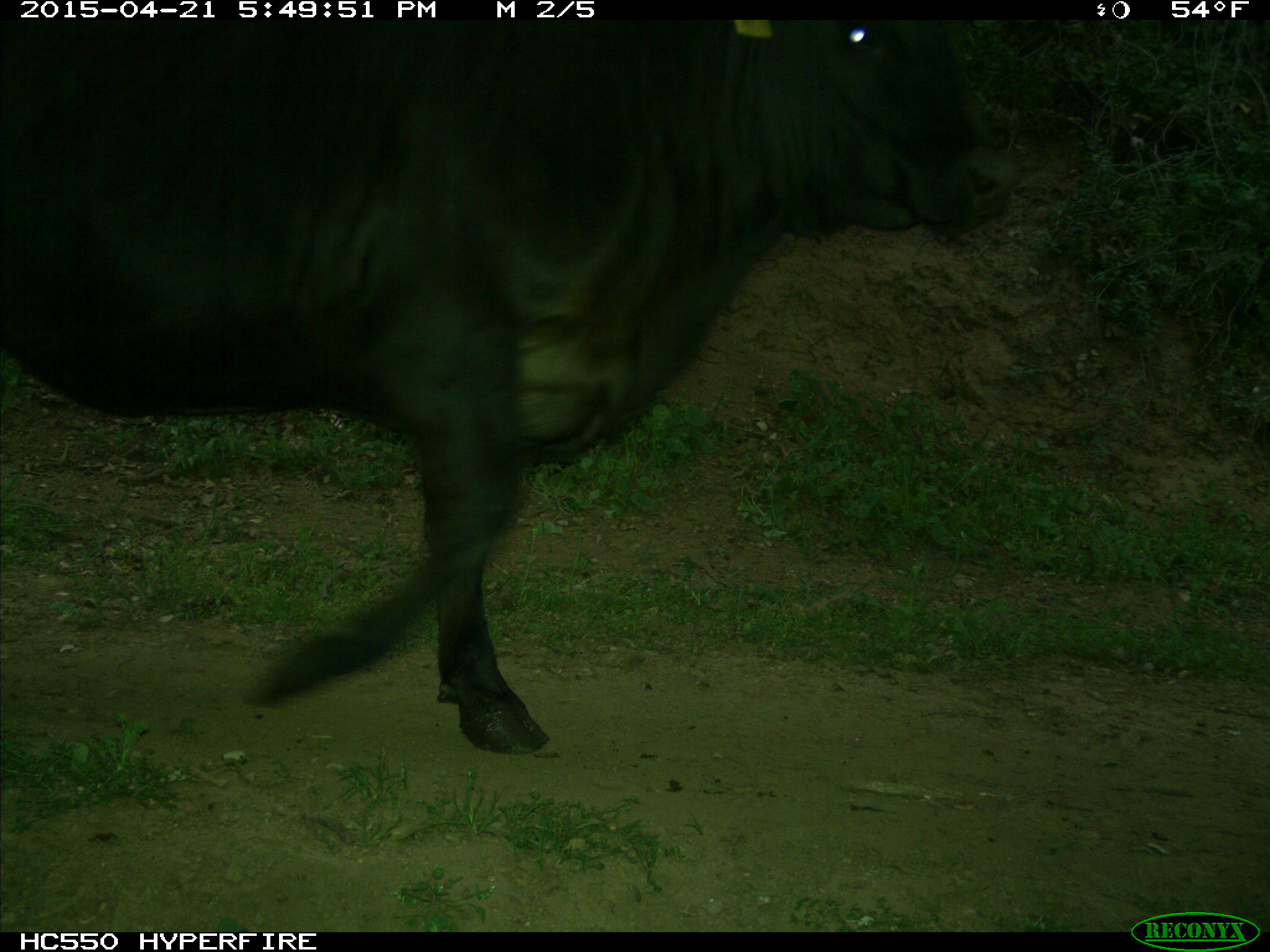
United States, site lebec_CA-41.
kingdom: Animalia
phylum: Chordata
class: Mammalia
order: Artiodactyla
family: Bovidae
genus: Bos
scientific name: Bos taurus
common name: domestic cow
Bos taurus (domestic cow).